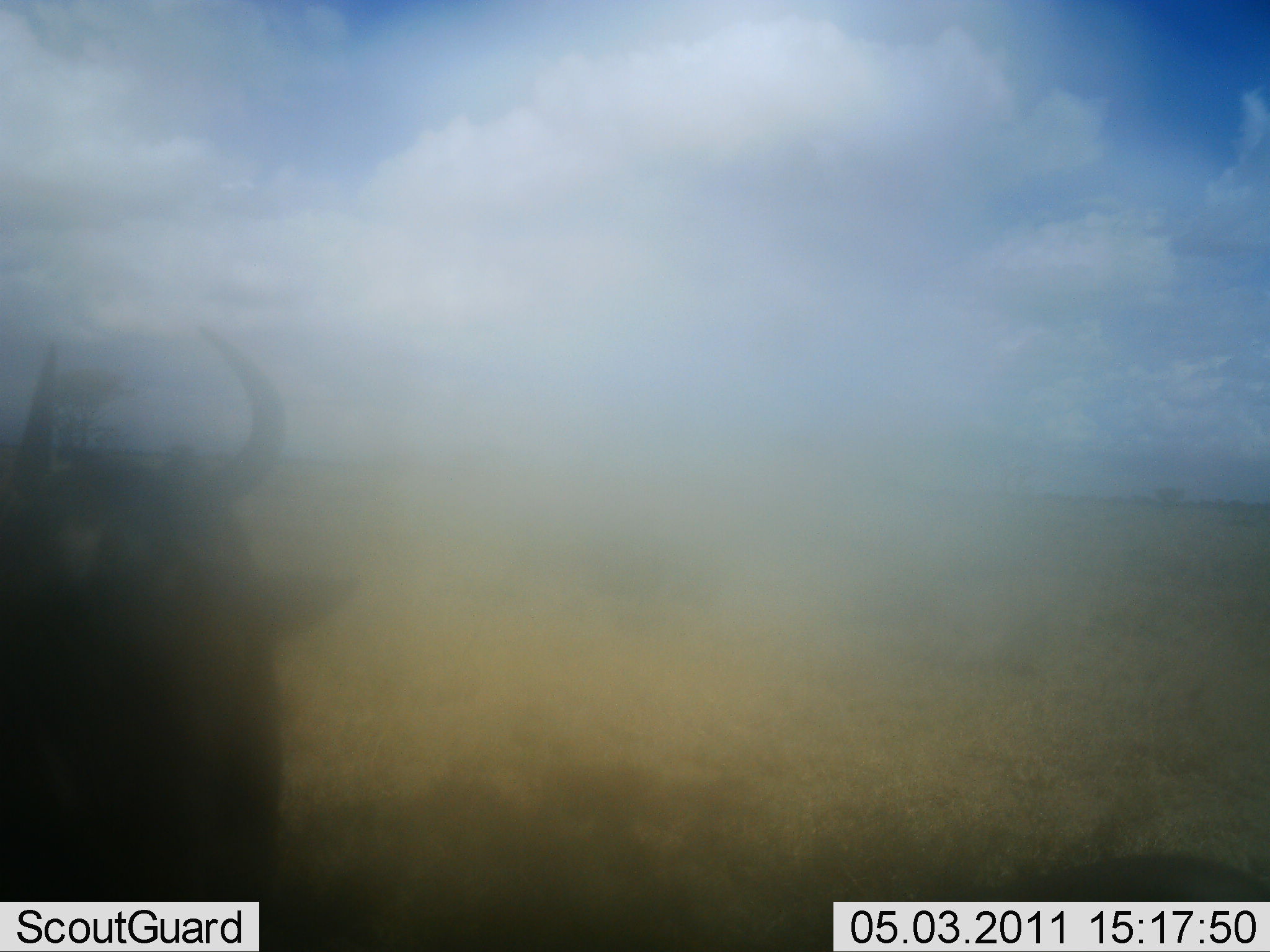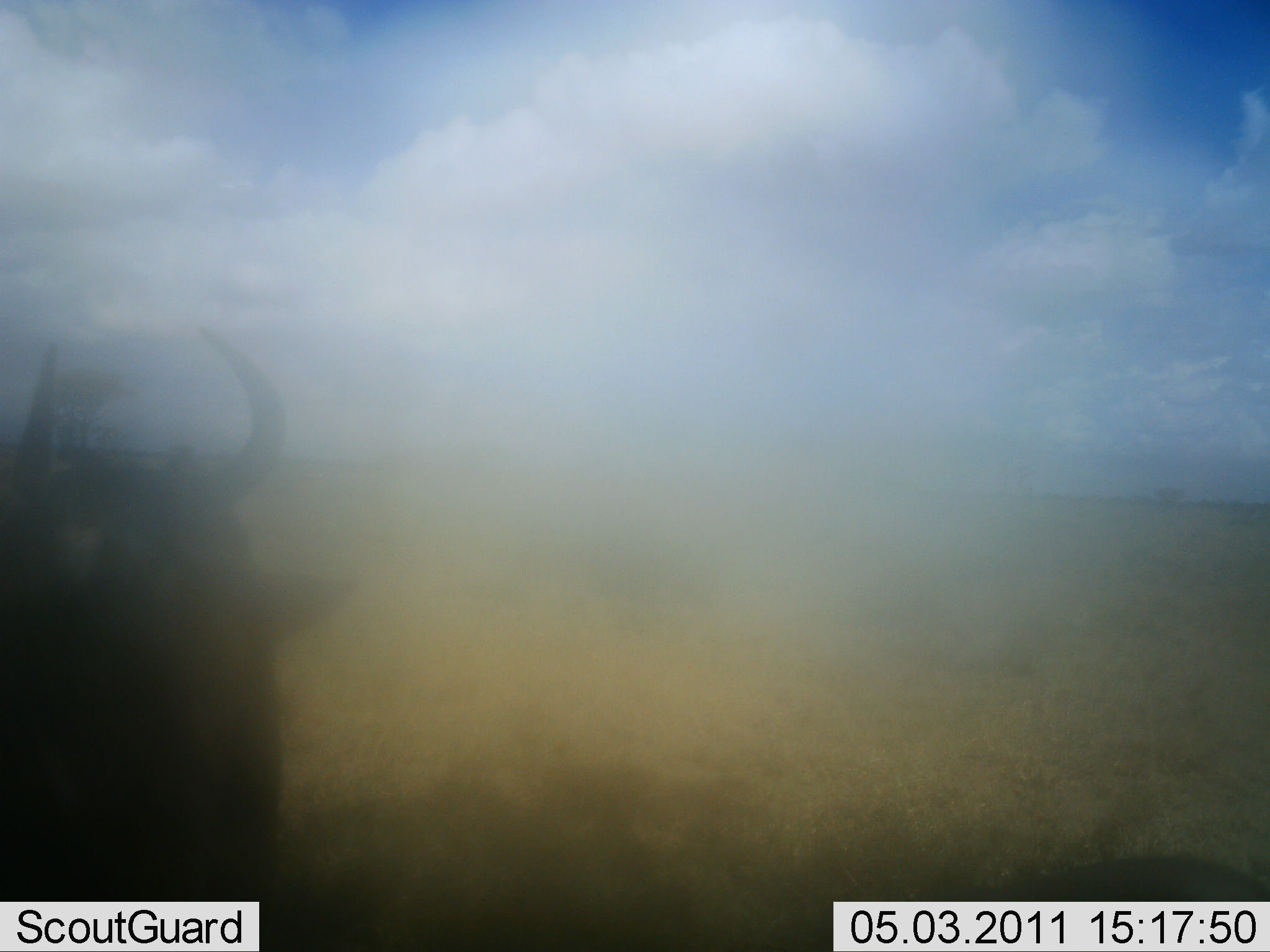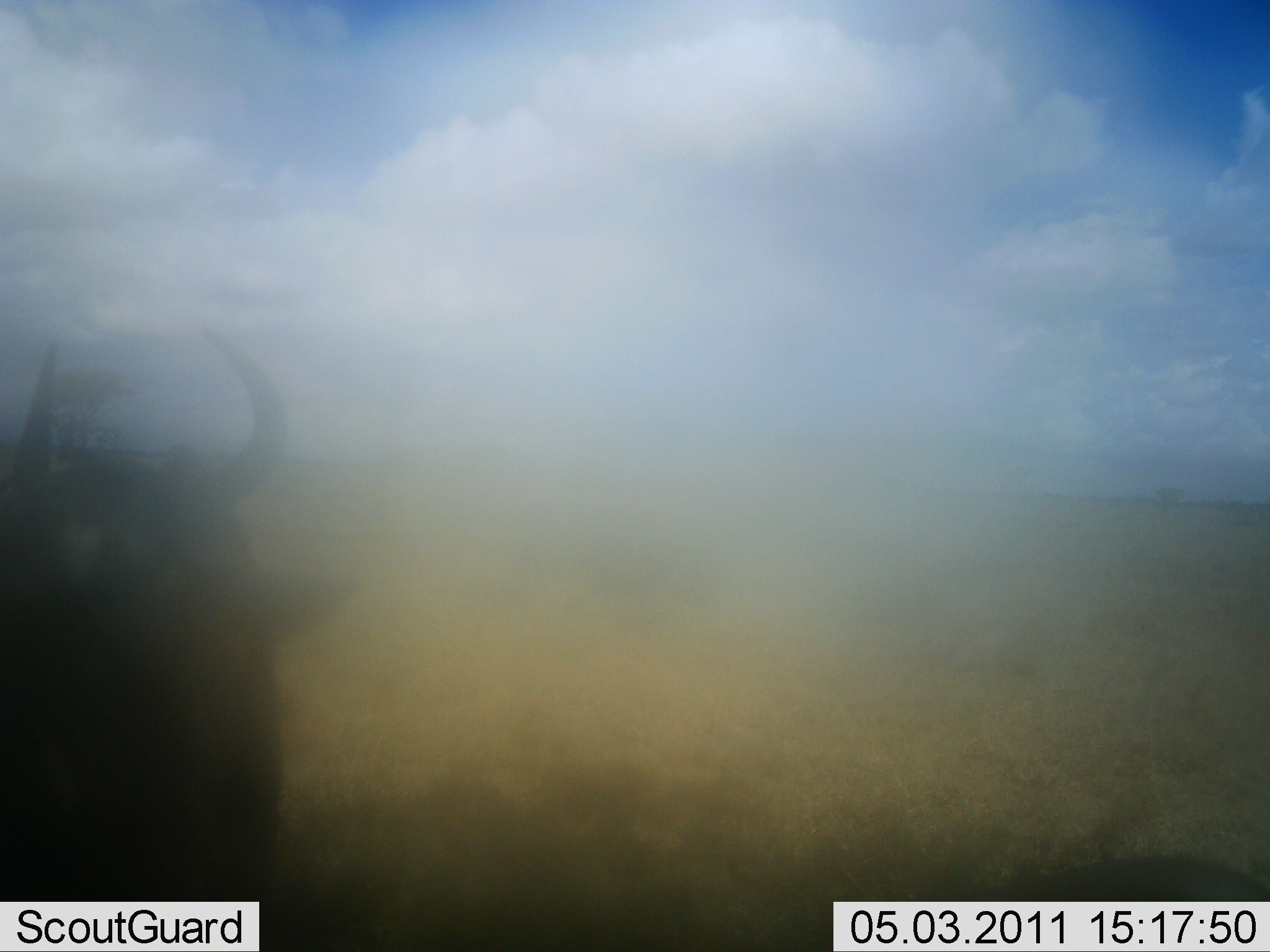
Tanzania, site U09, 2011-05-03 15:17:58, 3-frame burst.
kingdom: Animalia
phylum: Chordata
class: Mammalia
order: Artiodactyla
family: Bovidae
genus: Connochaetes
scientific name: Connochaetes taurinus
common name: blue wildebeest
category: wildebeest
Wildebeest (blue wildebeest) (Connochaetes taurinus), count 1. Behavior (volunteer vote fractions): standing 100%, resting 0%, moving 0%, interacting 0%. Young present (vote fraction): 0%. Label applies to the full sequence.